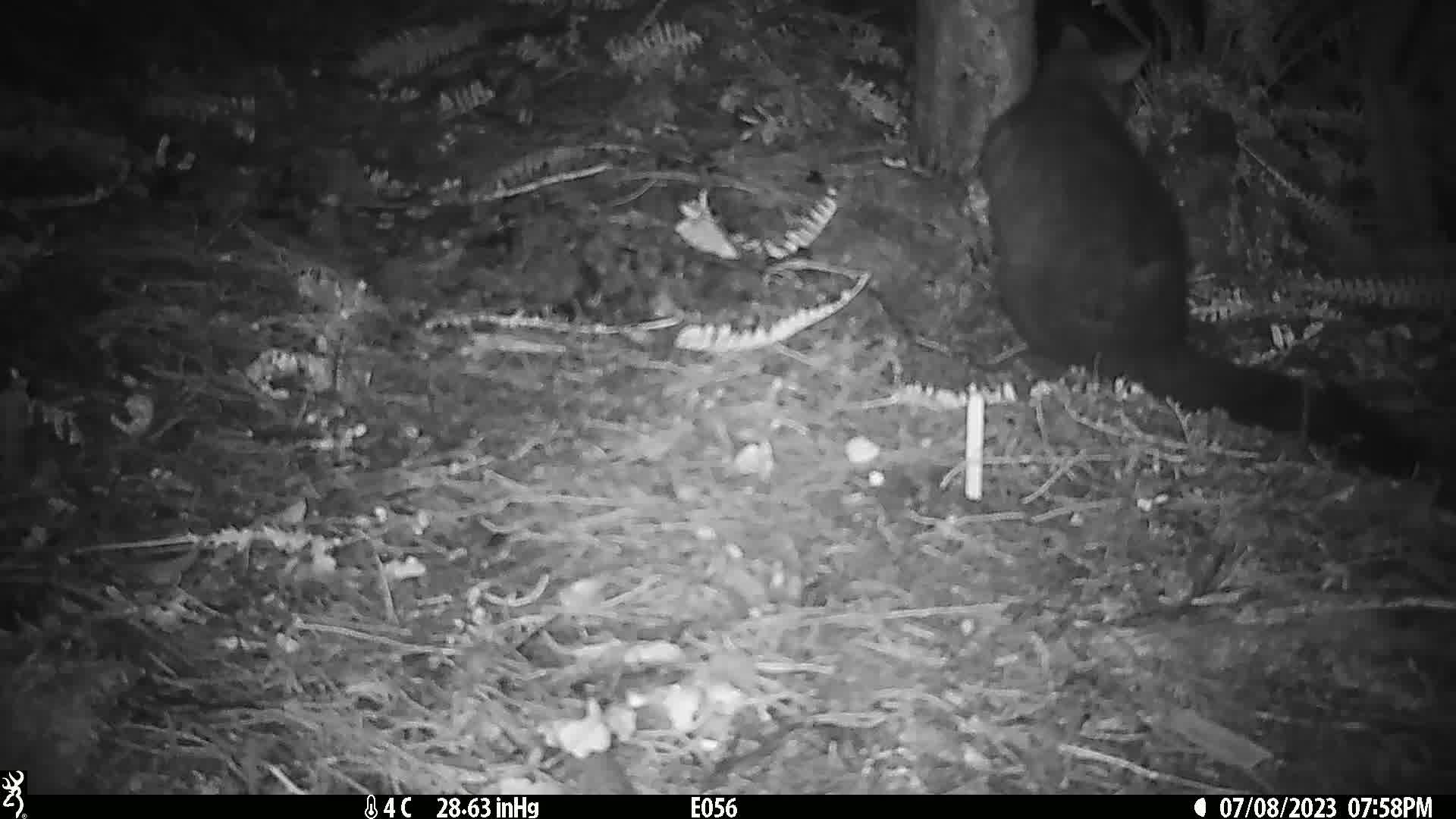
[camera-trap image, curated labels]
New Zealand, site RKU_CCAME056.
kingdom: Animalia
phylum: Chordata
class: Mammalia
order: Diprotodontia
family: Phalangeridae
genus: Trichosurus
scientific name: Trichosurus vulpecula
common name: common brushtail possum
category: possum